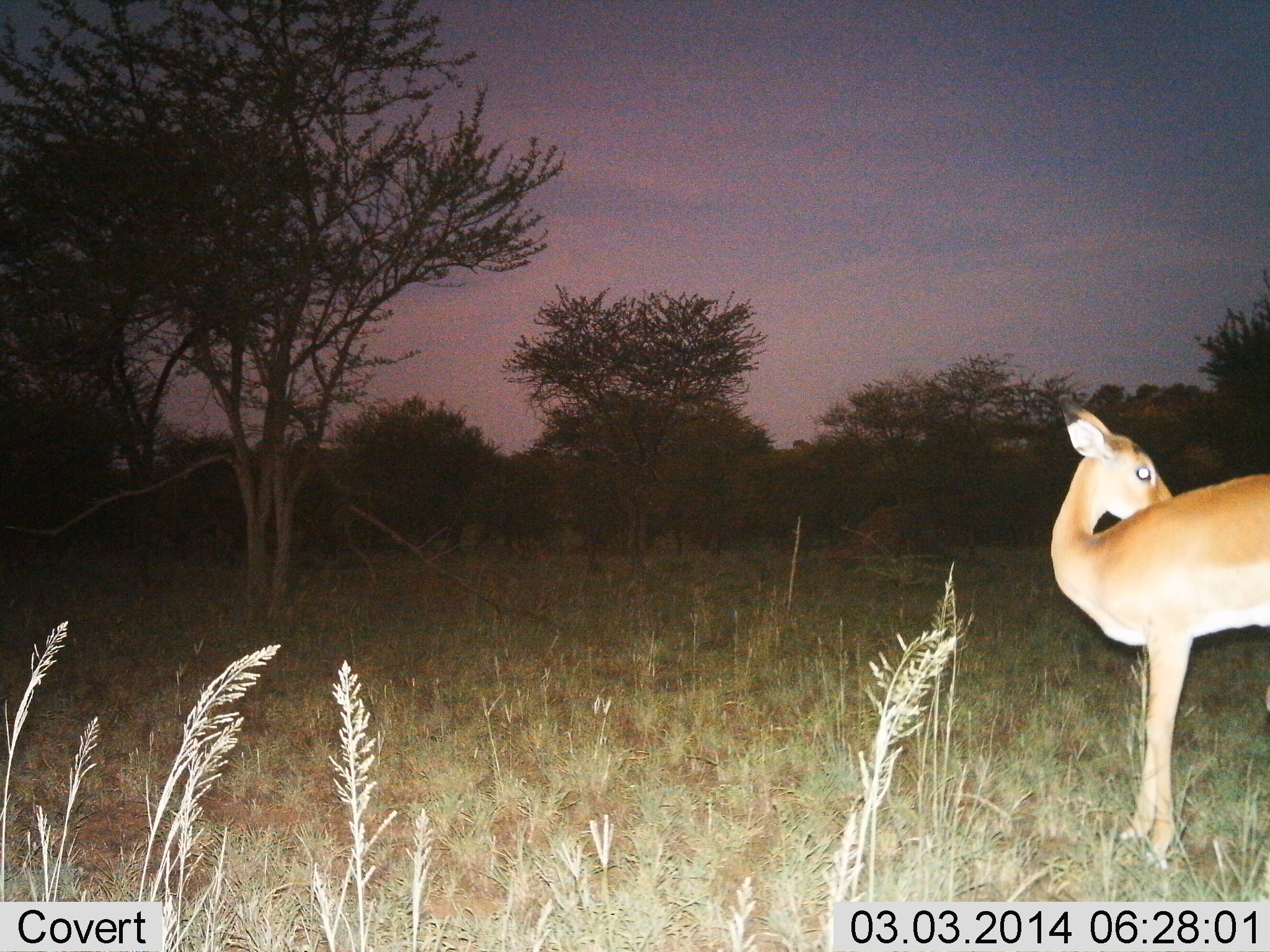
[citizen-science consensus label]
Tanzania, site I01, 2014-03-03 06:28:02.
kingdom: Animalia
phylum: Chordata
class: Mammalia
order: Artiodactyla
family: Bovidae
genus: Aepyceros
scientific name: Aepyceros melampus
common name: impala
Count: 1.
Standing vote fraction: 100%.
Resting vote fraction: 0%.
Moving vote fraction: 0%.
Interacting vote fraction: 0%.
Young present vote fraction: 0%.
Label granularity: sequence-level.